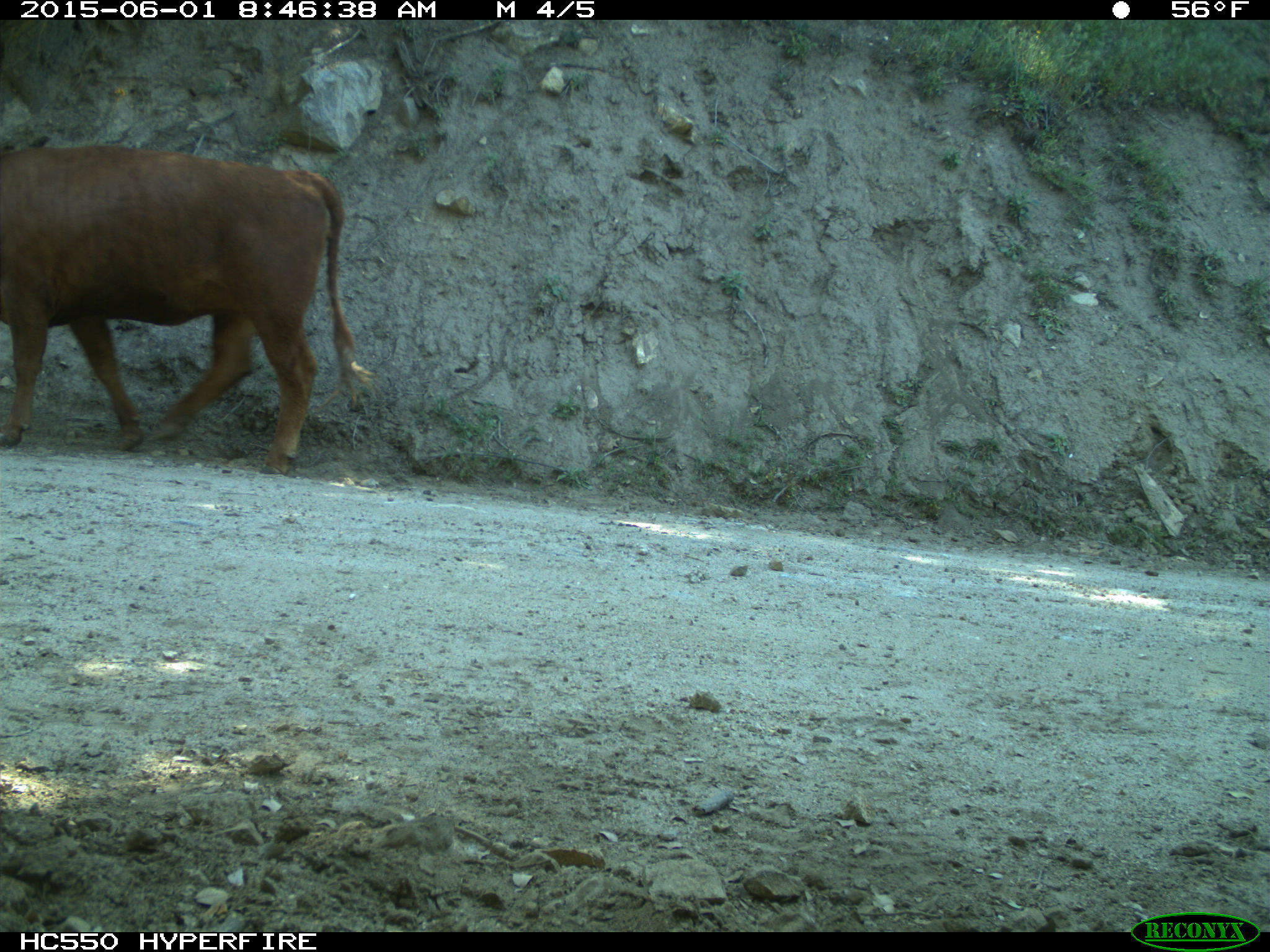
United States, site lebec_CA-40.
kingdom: Animalia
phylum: Chordata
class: Mammalia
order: Artiodactyla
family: Bovidae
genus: Bos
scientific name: Bos taurus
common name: domestic cow